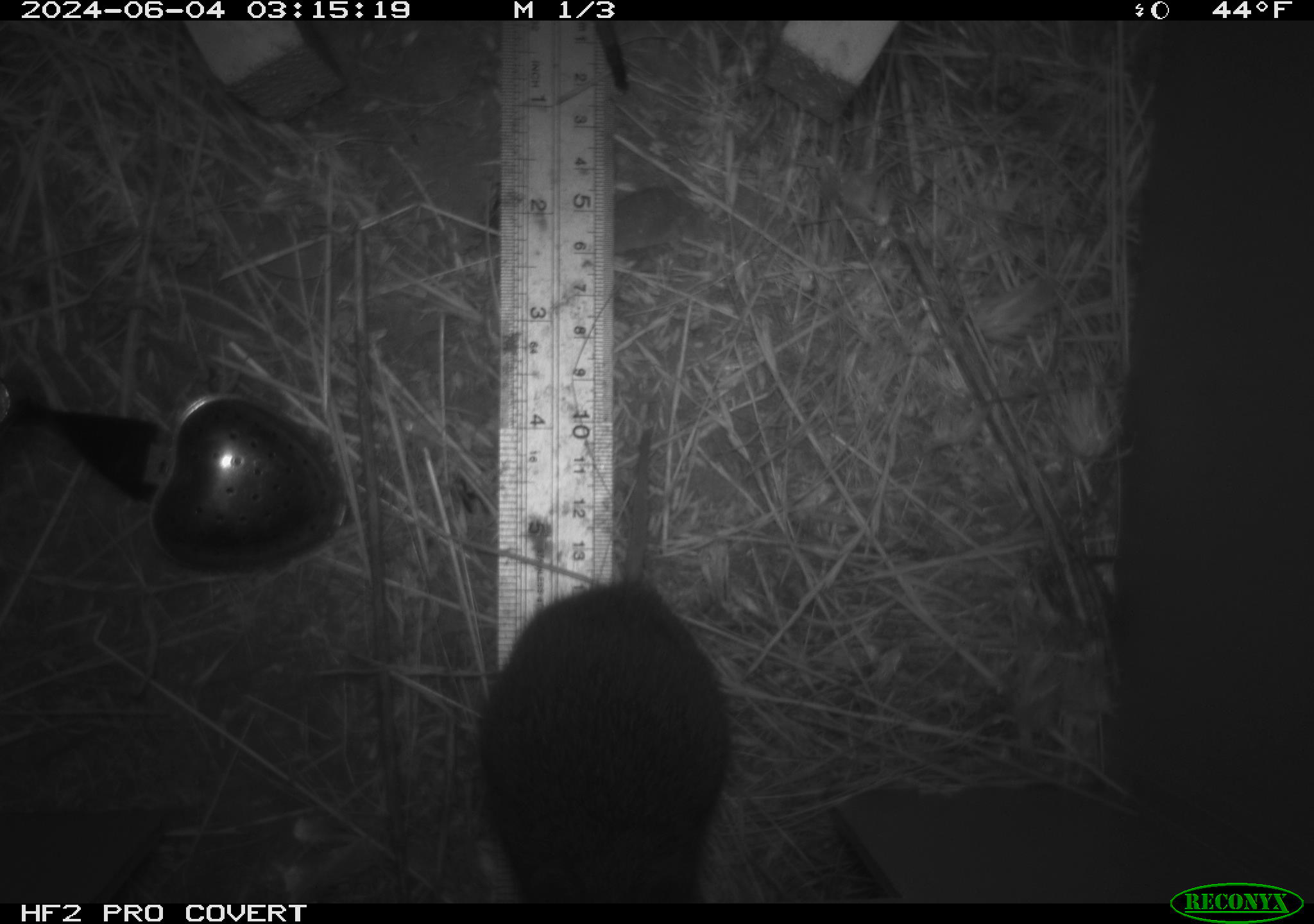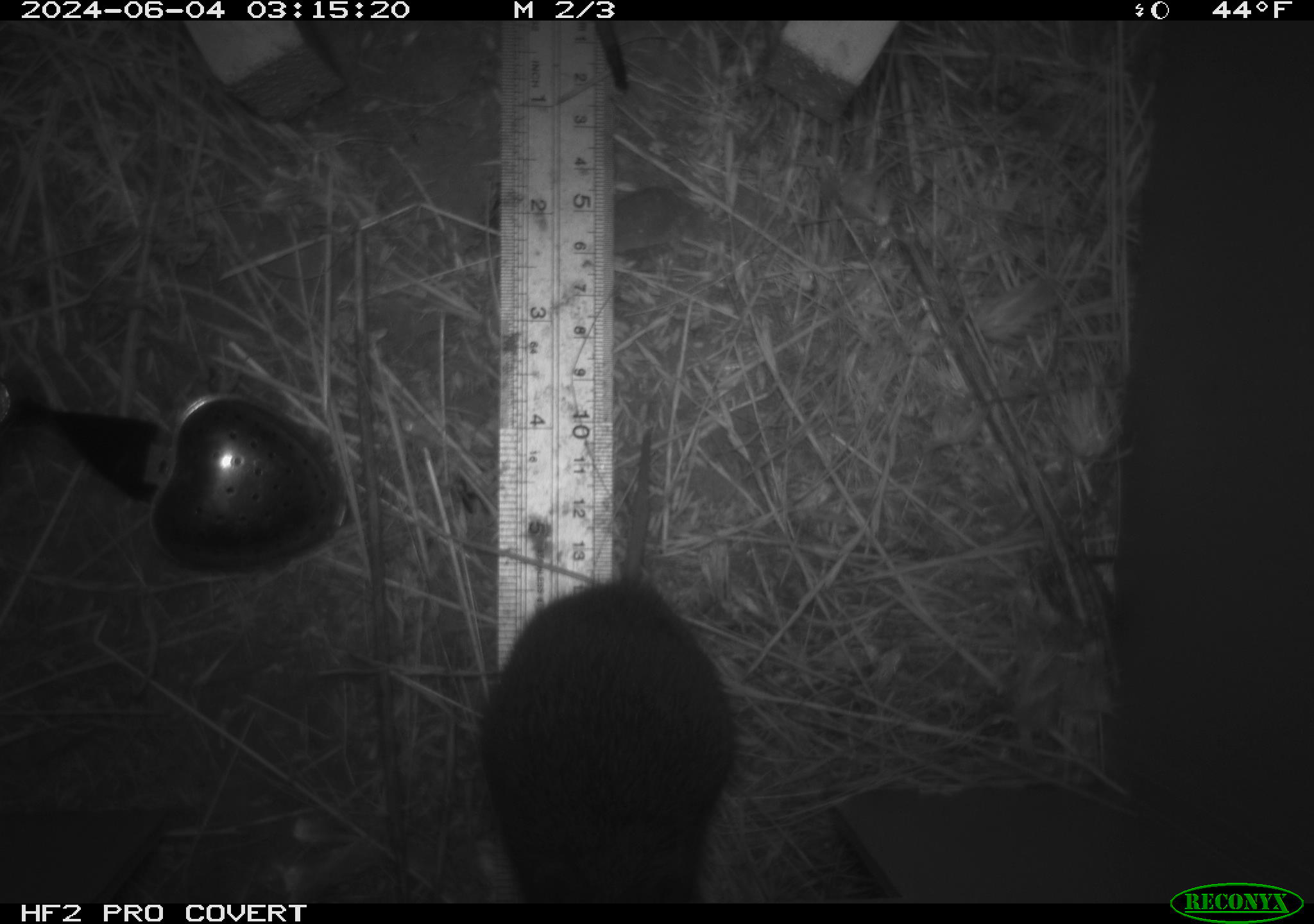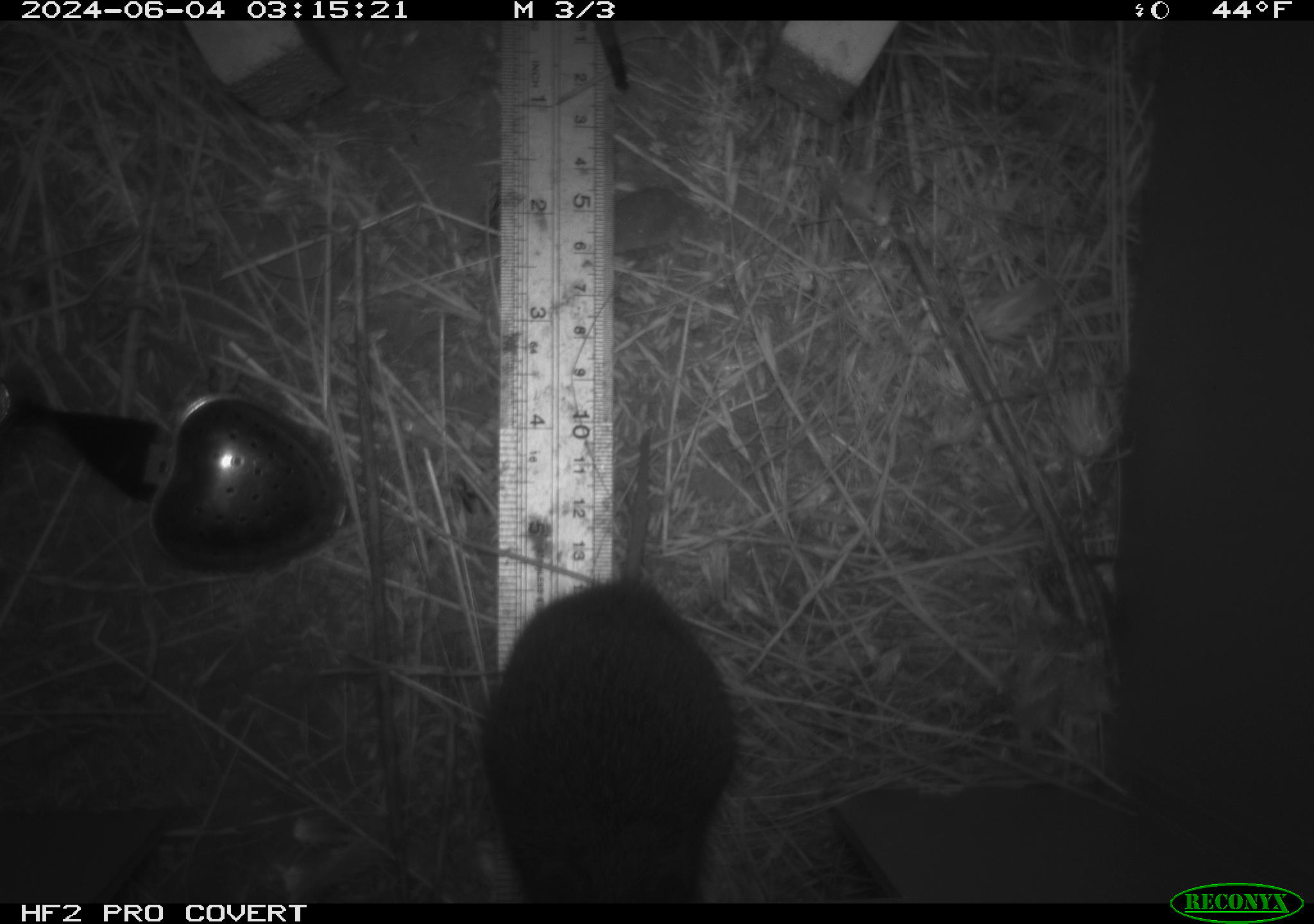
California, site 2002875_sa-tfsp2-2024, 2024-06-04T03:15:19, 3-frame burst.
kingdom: Animalia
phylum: Chordata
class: Mammalia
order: Rodentia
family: Cricetidae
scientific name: Arvicolinae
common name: voles, lemmings, and muskrats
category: arvicolinae subfamily